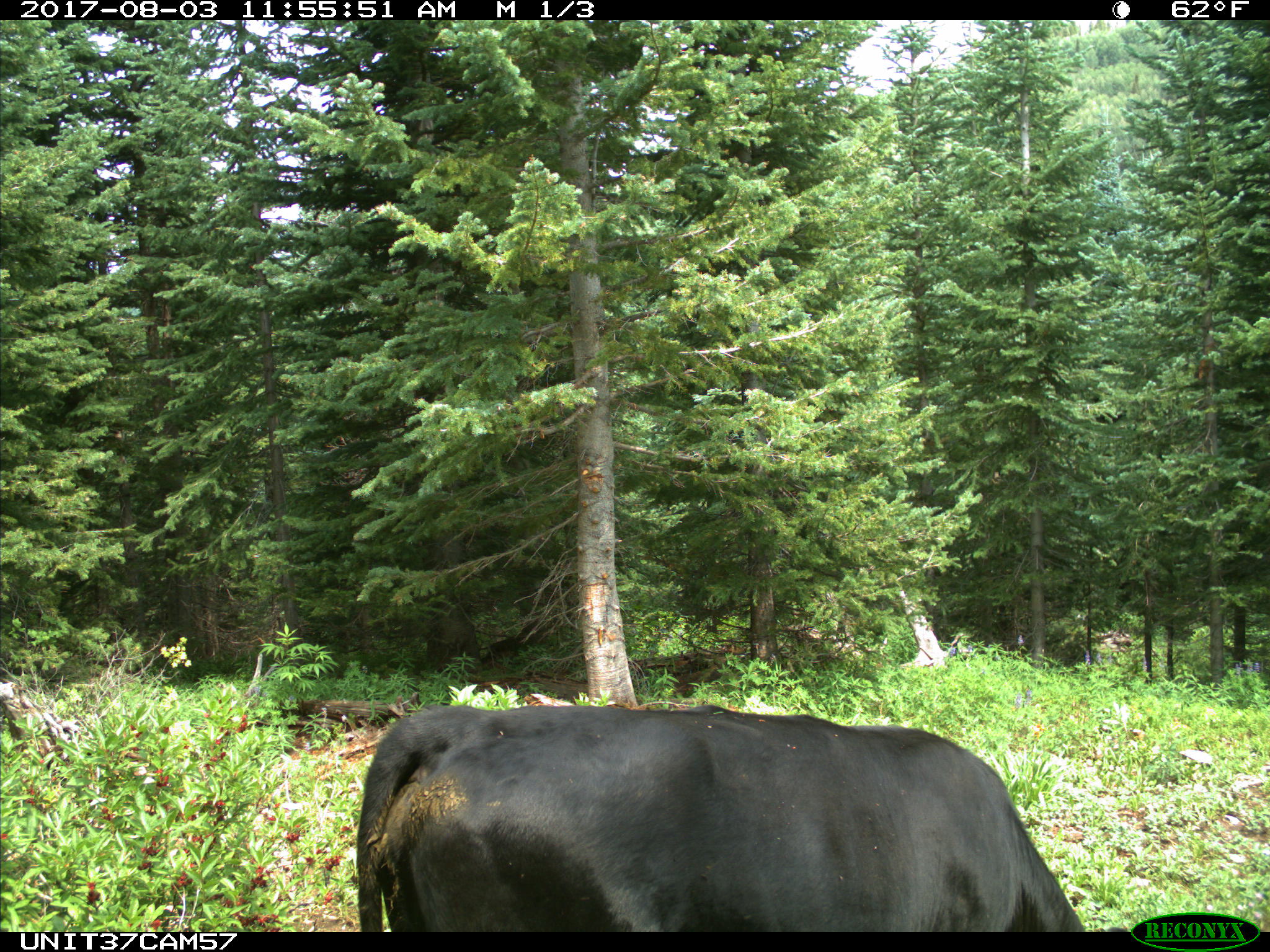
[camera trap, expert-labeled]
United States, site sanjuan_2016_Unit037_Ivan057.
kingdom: Animalia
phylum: Chordata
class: Mammalia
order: Artiodactyla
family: Bovidae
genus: Bos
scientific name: Bos taurus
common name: domestic cow